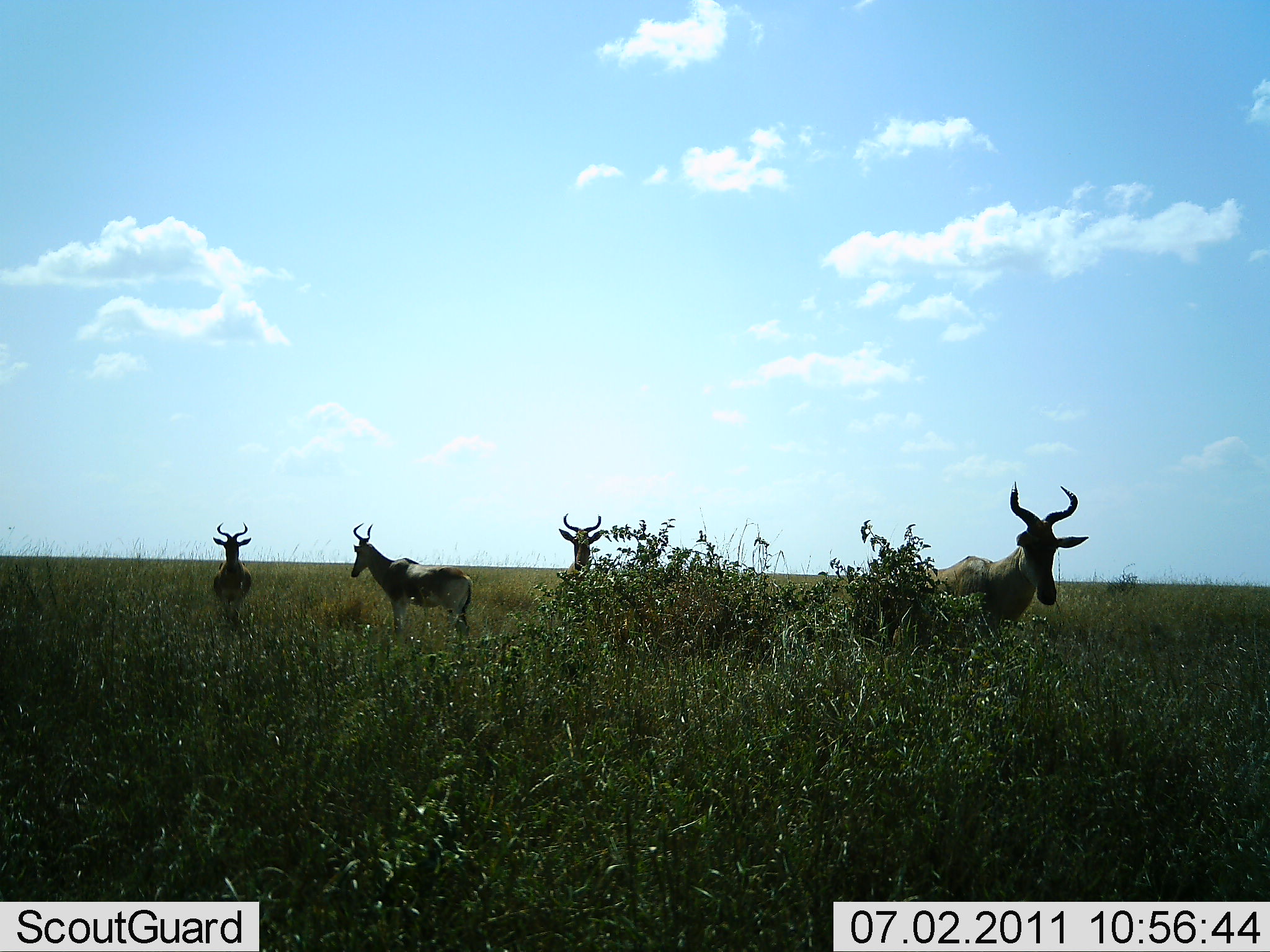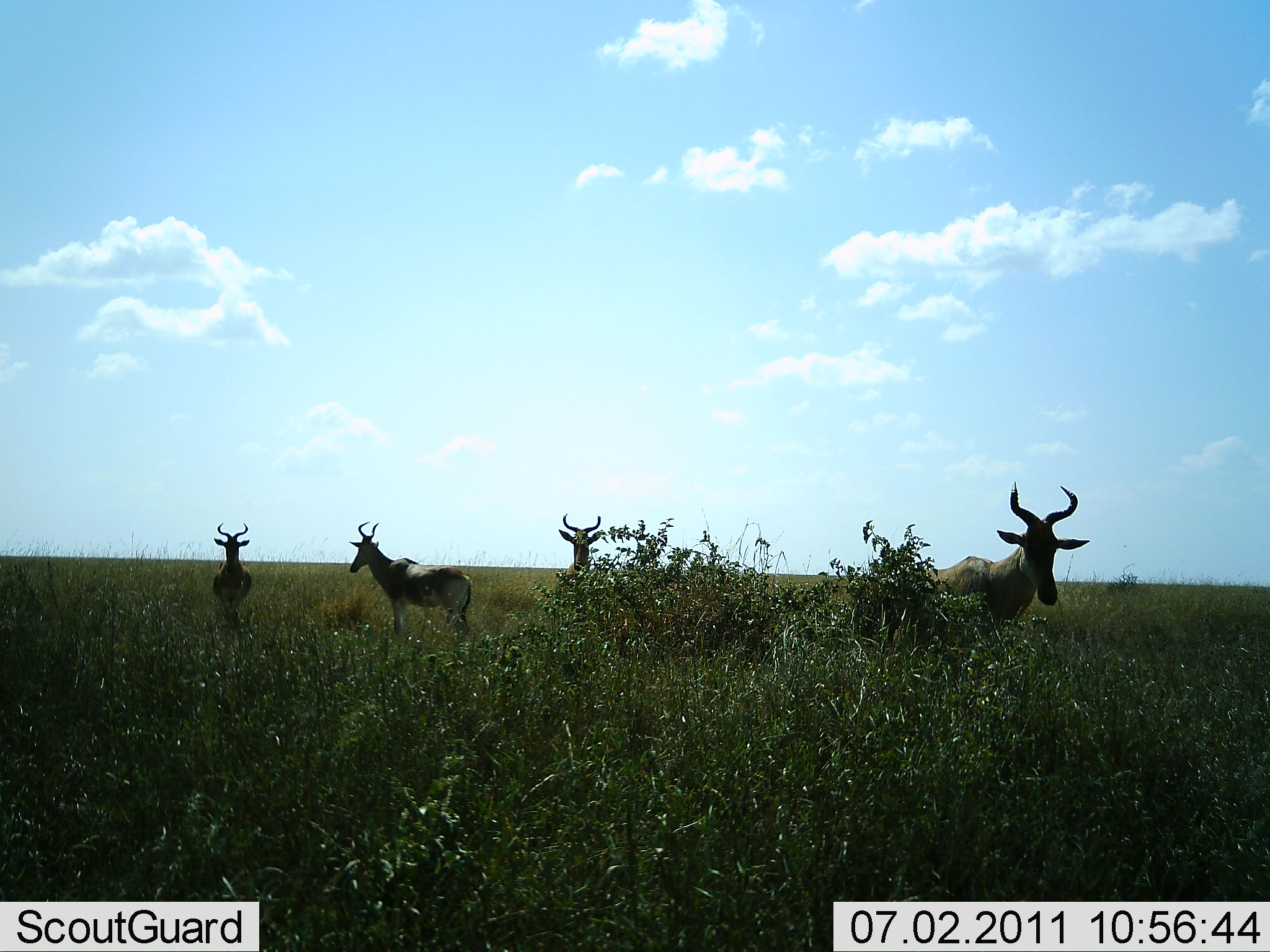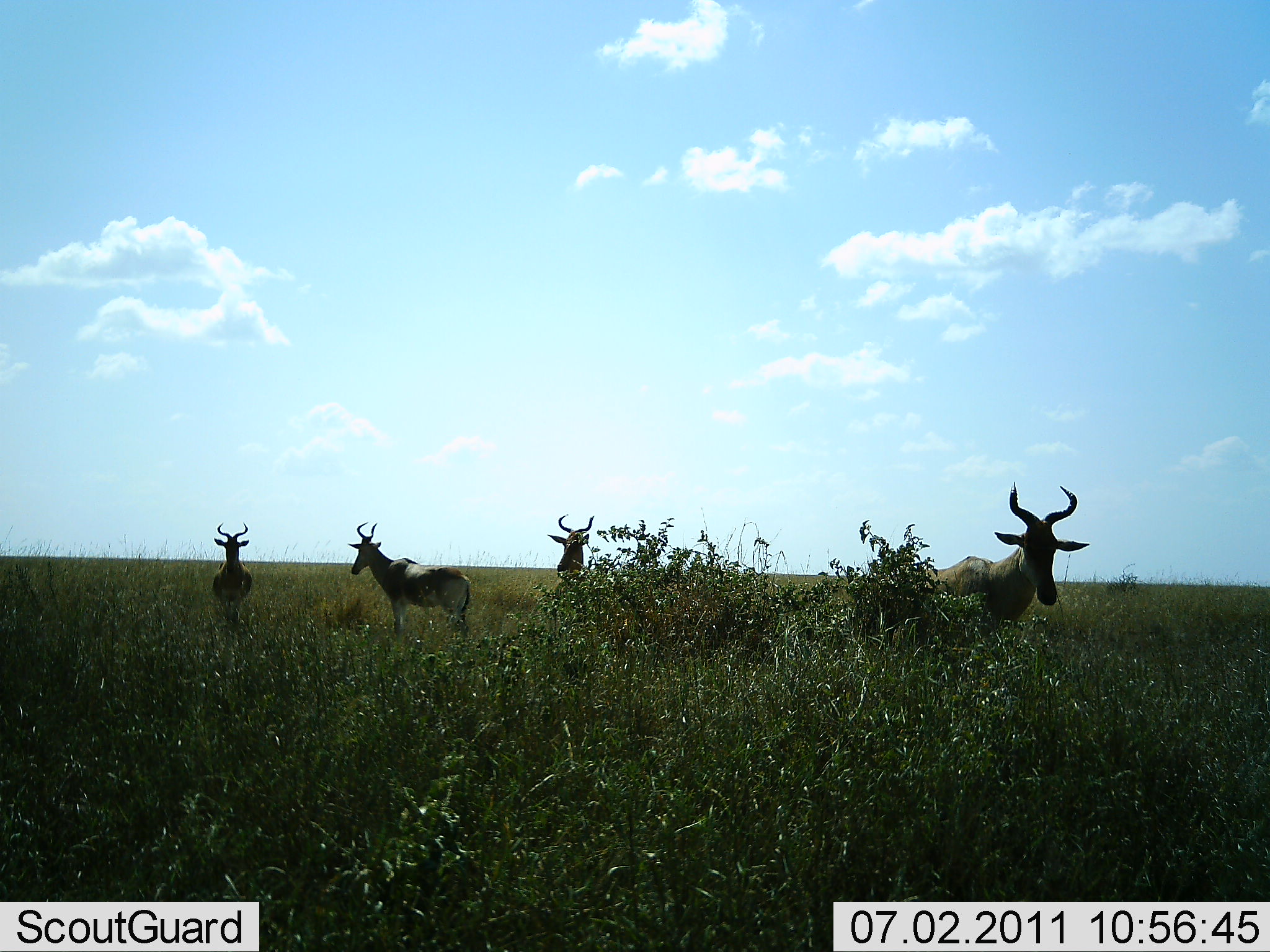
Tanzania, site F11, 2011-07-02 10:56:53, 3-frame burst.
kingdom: Animalia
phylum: Chordata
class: Mammalia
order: Artiodactyla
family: Bovidae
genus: Alcelaphus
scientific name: Alcelaphus buselaphus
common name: hartebeest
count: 4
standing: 100%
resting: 0%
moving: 0%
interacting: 0%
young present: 0%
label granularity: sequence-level